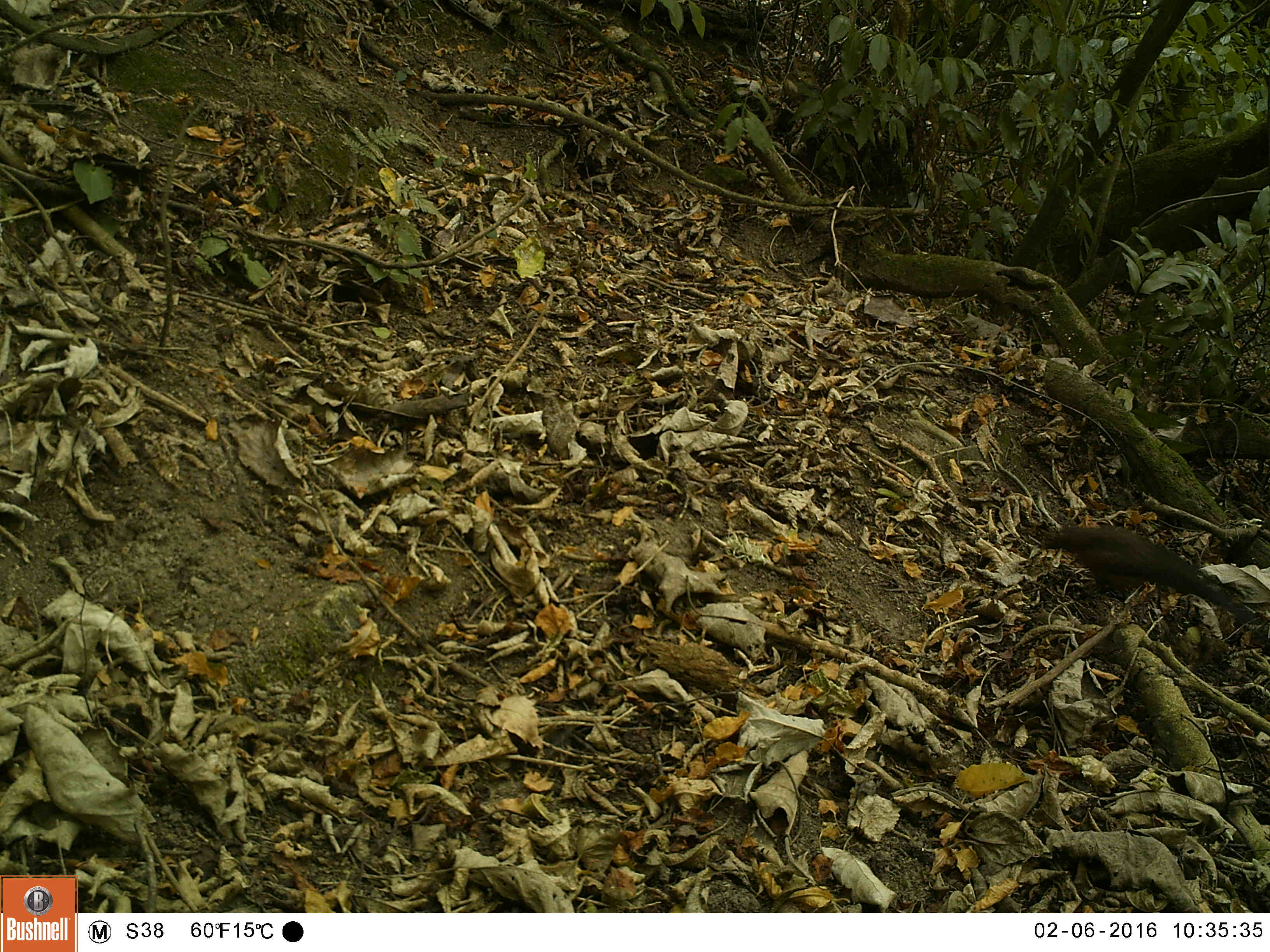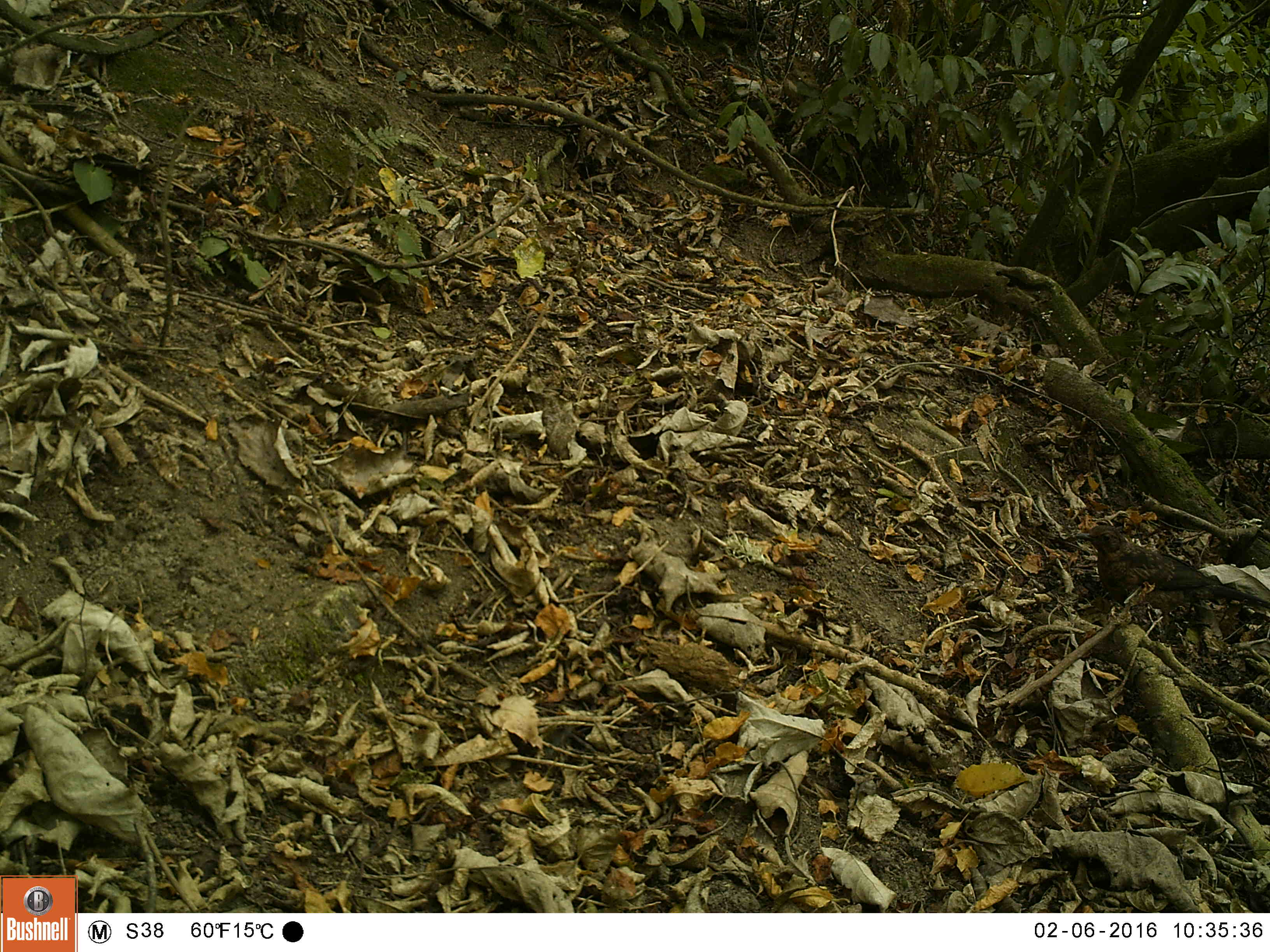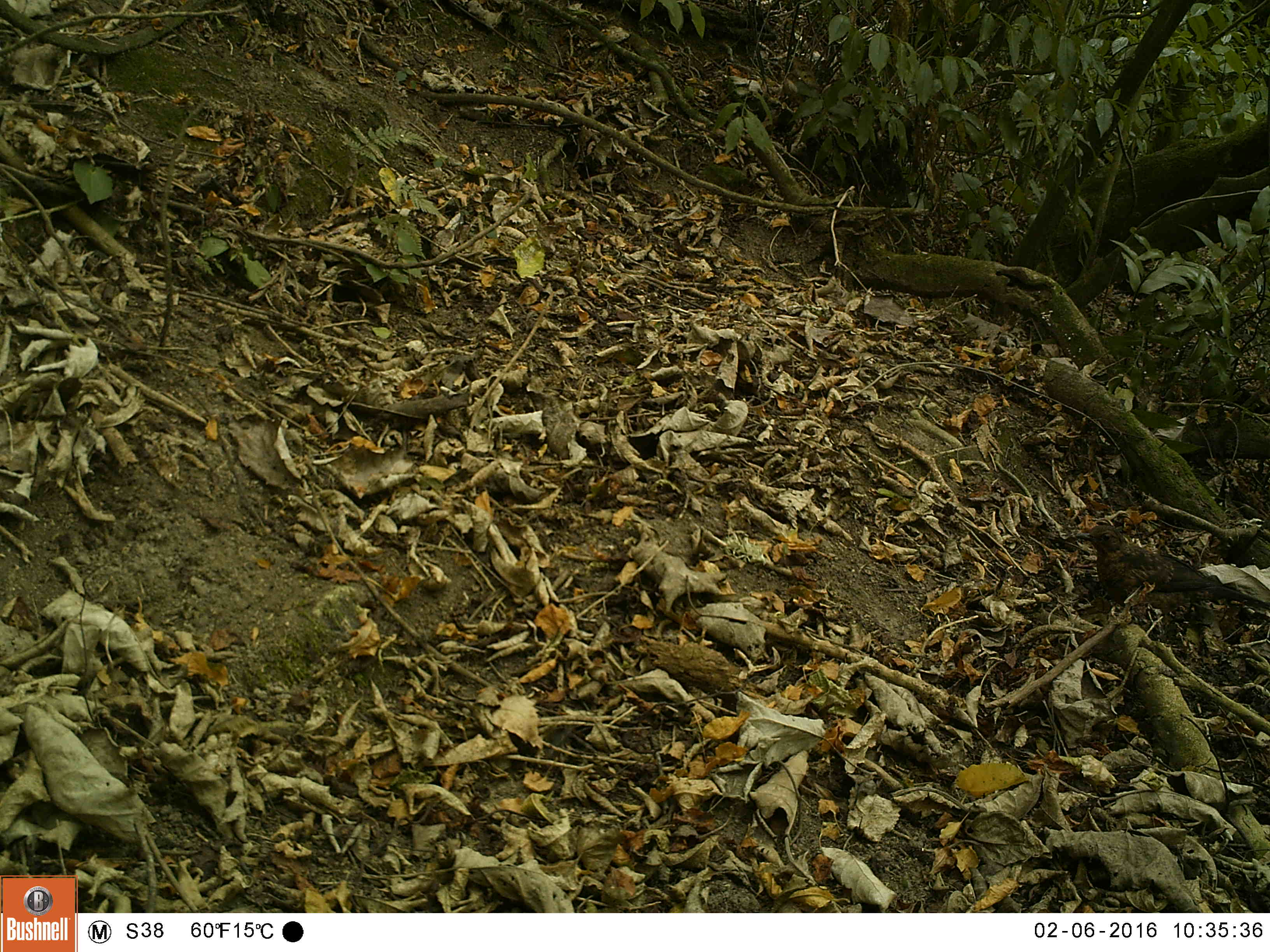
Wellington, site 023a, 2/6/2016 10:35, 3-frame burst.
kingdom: Animalia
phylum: Chordata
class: Aves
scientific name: Aves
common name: bird